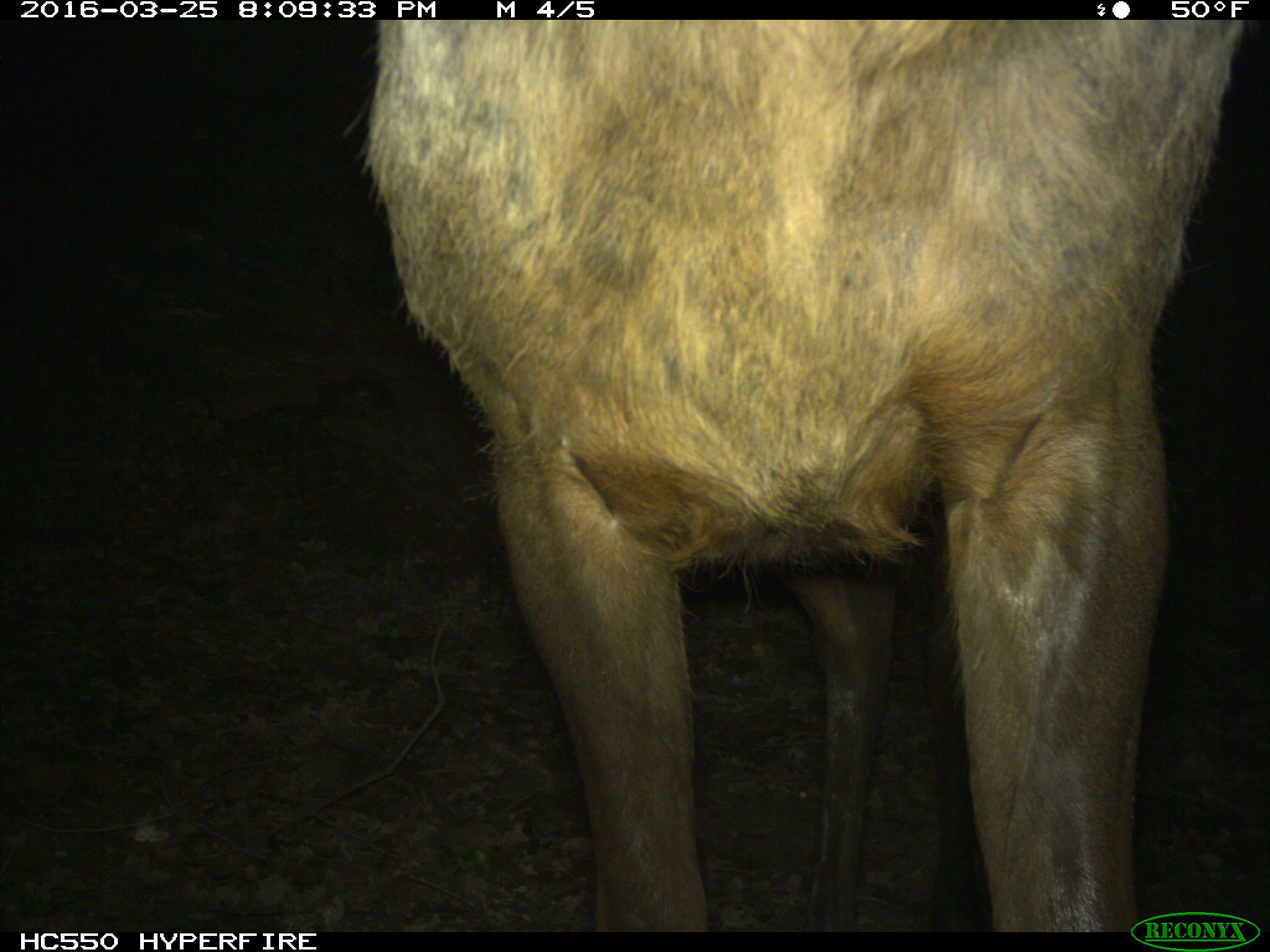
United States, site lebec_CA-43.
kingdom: Animalia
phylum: Chordata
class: Mammalia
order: Artiodactyla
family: Cervidae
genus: Cervus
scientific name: Cervus canadensis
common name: elk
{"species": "Cervus canadensis (elk)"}